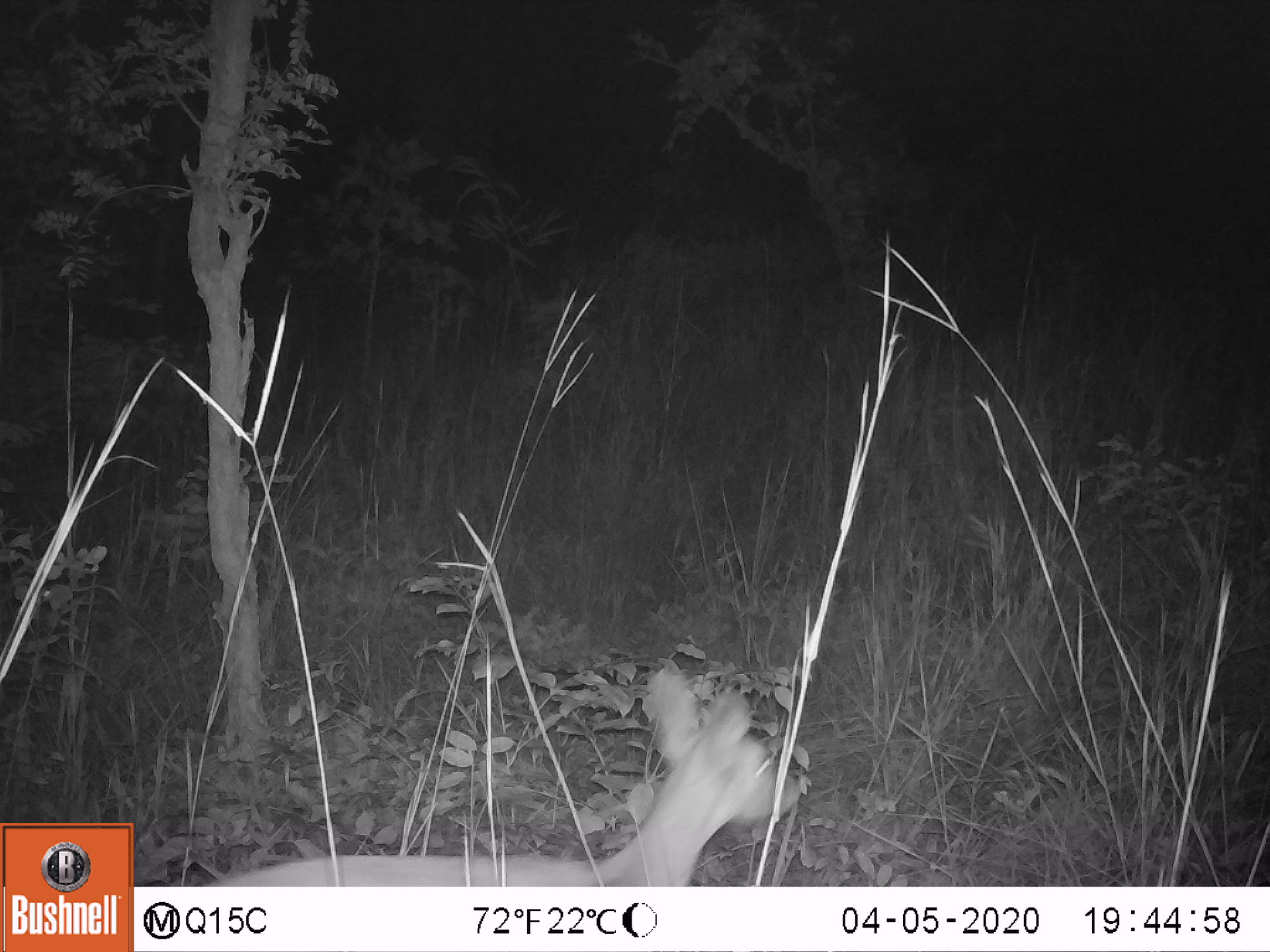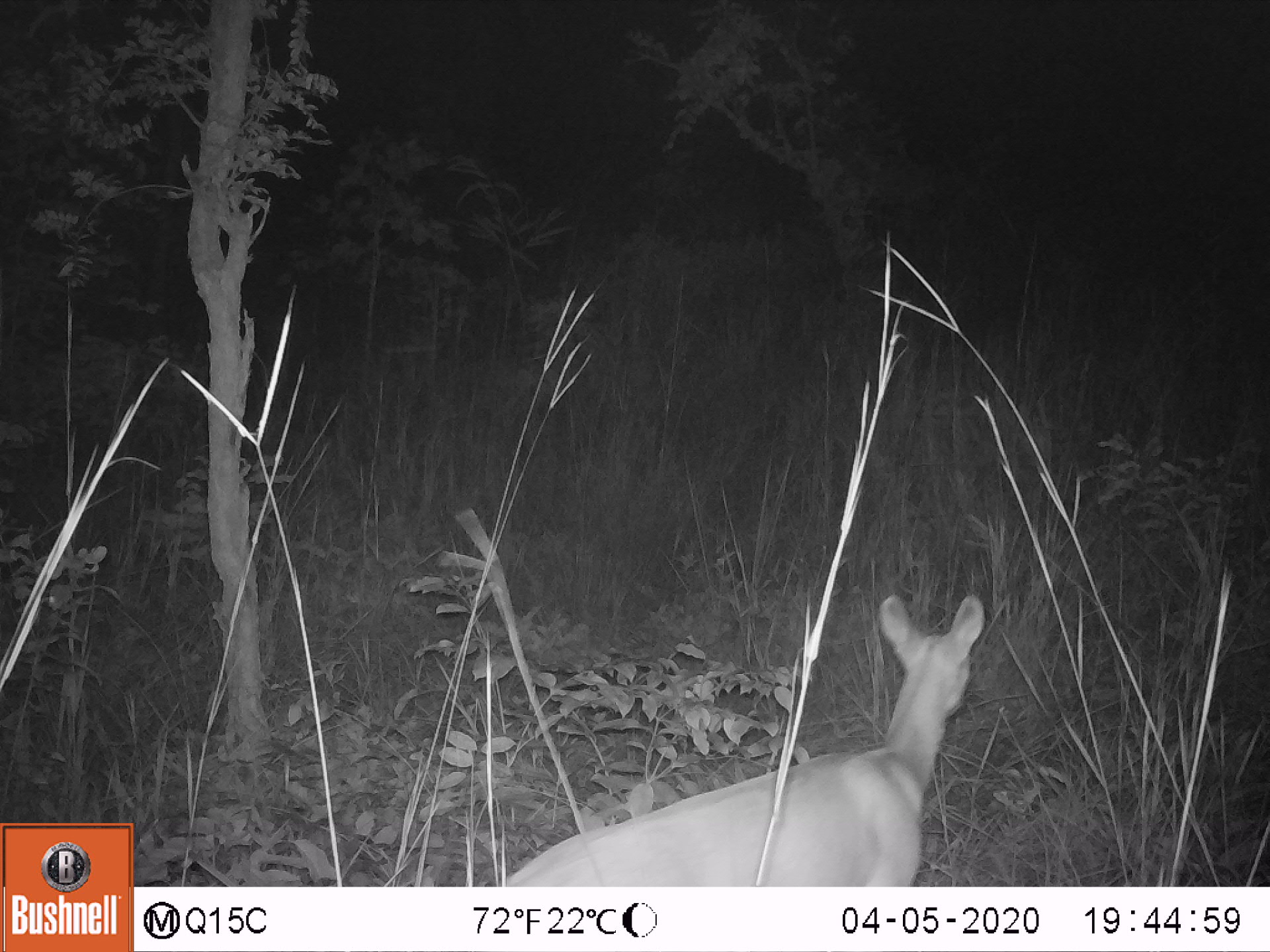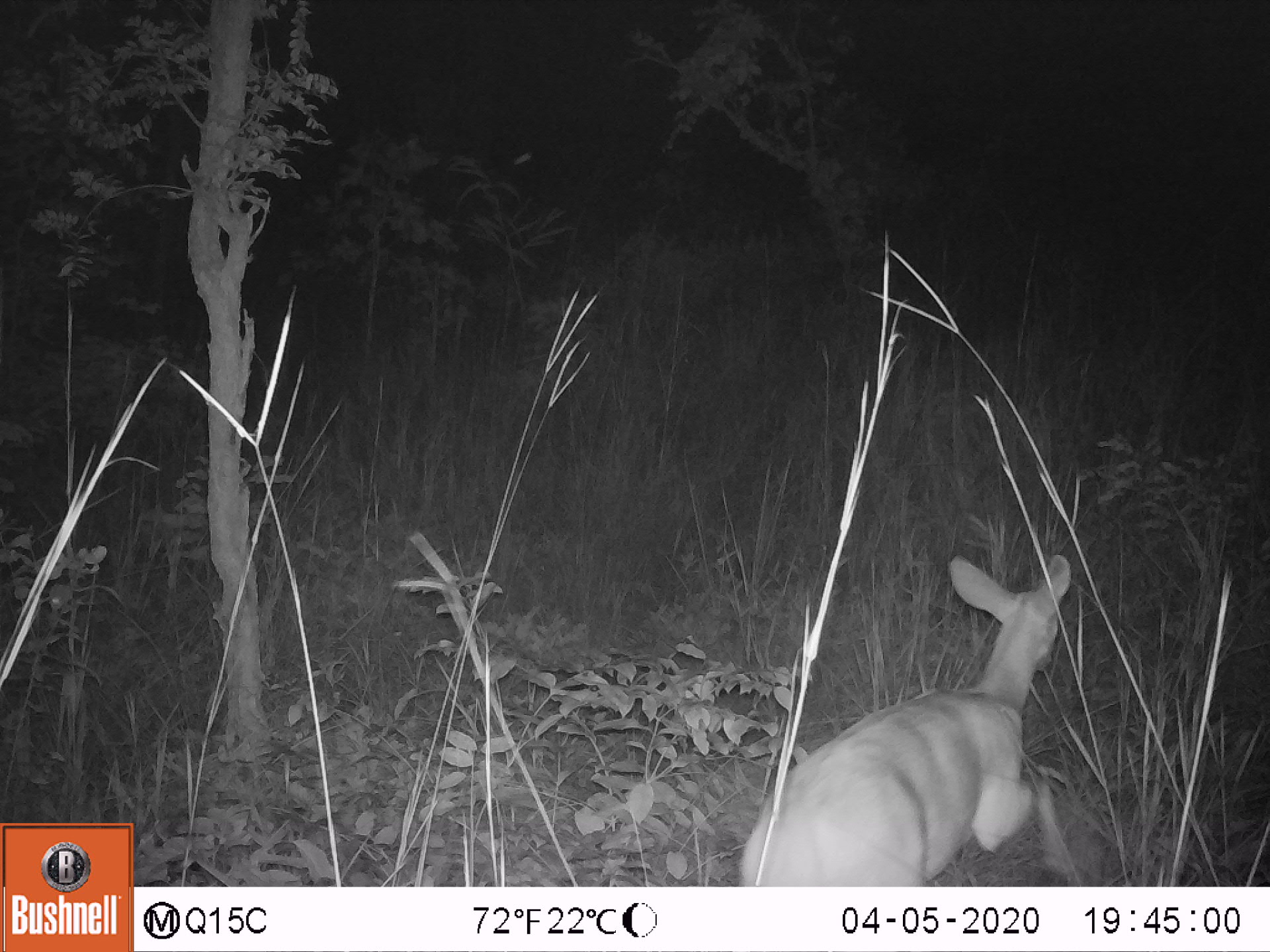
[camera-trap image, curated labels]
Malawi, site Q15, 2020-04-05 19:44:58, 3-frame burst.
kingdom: Animalia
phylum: Chordata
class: Mammalia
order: Artiodactyla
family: Bovidae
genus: Tragelaphus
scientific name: Tragelaphus sylvaticus sylvaticus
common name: cape bushbuck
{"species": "cape bushbuck (Tragelaphus sylvaticus sylvaticus)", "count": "1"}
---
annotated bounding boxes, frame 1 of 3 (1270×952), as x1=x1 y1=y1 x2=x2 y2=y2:
cape bushbuck: x1=214 y1=671 x2=814 y2=882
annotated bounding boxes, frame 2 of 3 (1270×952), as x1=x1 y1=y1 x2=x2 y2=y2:
cape bushbuck: x1=481 y1=585 x2=993 y2=877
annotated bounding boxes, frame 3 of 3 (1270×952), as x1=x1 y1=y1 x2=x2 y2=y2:
cape bushbuck: x1=732 y1=542 x2=1077 y2=877